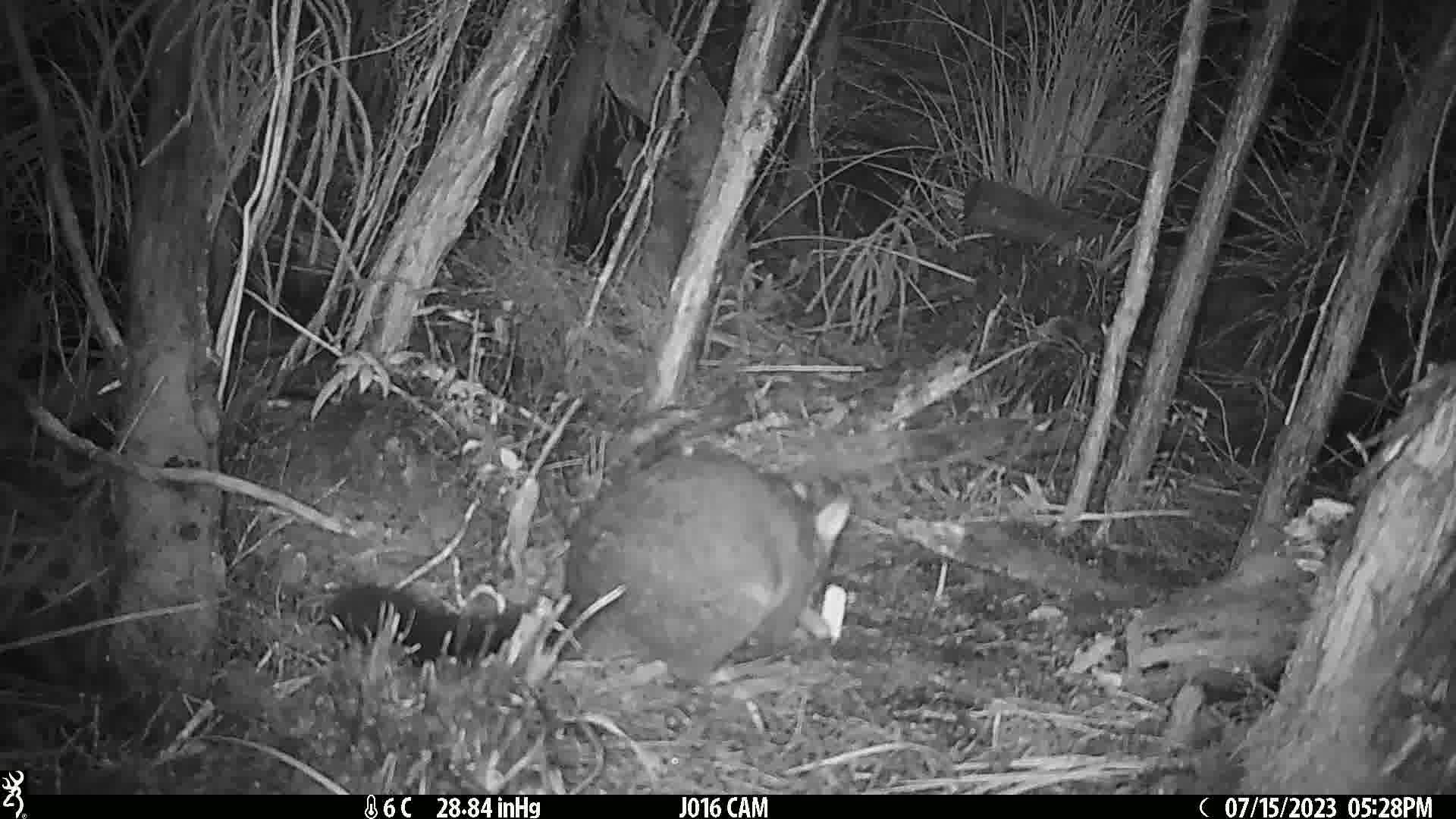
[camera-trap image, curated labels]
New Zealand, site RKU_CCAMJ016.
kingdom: Animalia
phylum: Chordata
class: Mammalia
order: Diprotodontia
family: Phalangeridae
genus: Trichosurus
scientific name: Trichosurus vulpecula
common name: common brushtail possum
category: possum